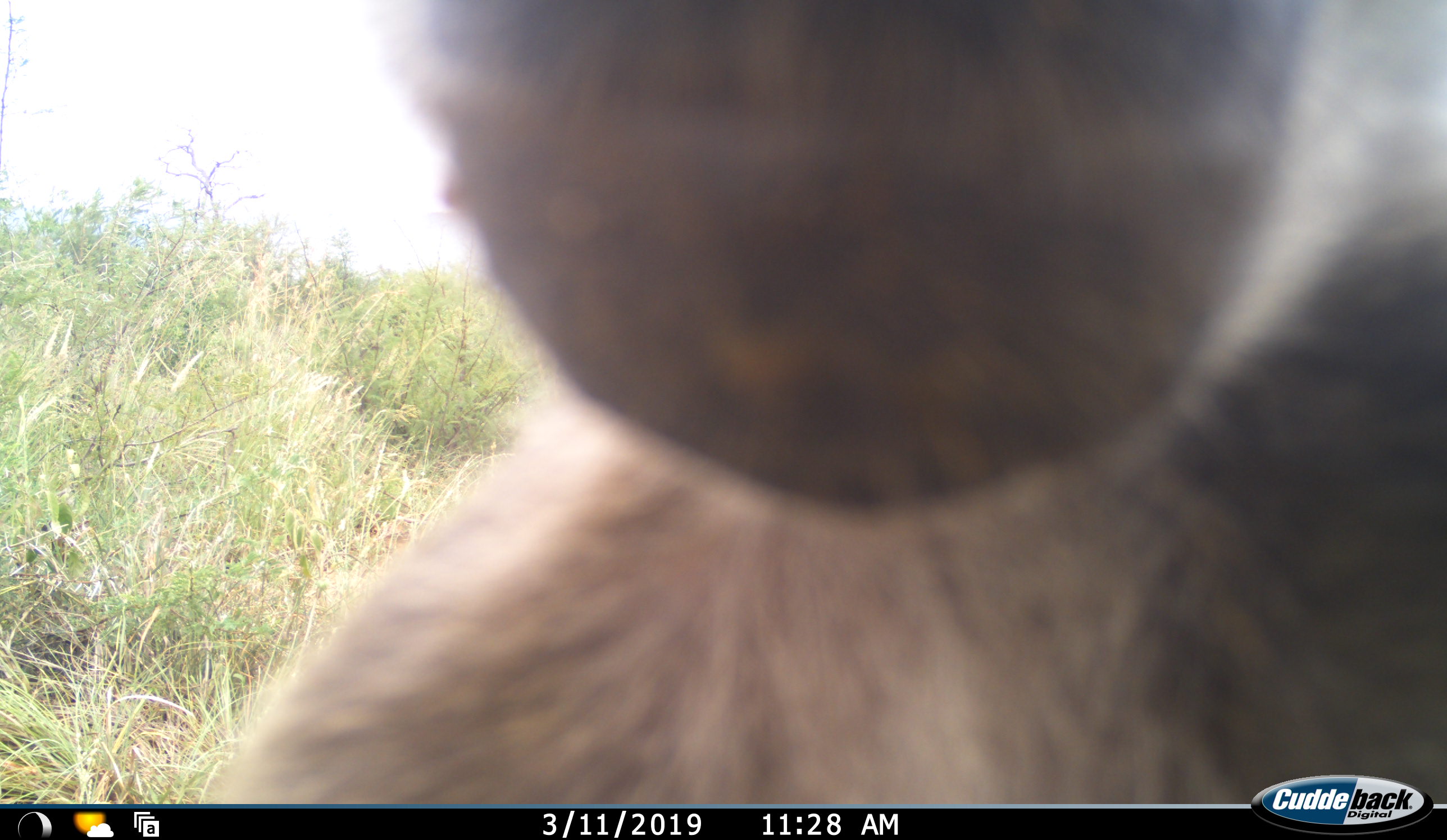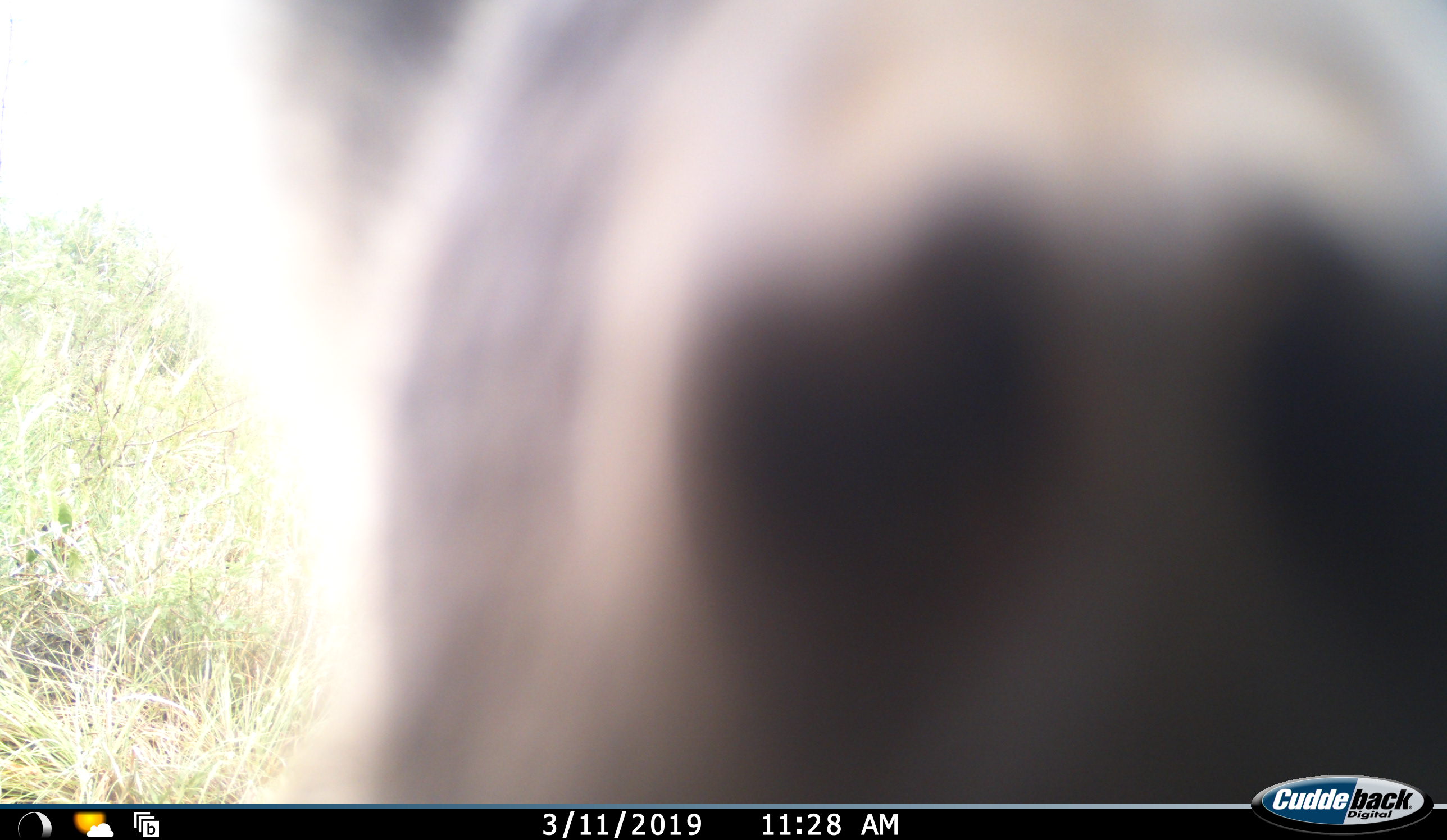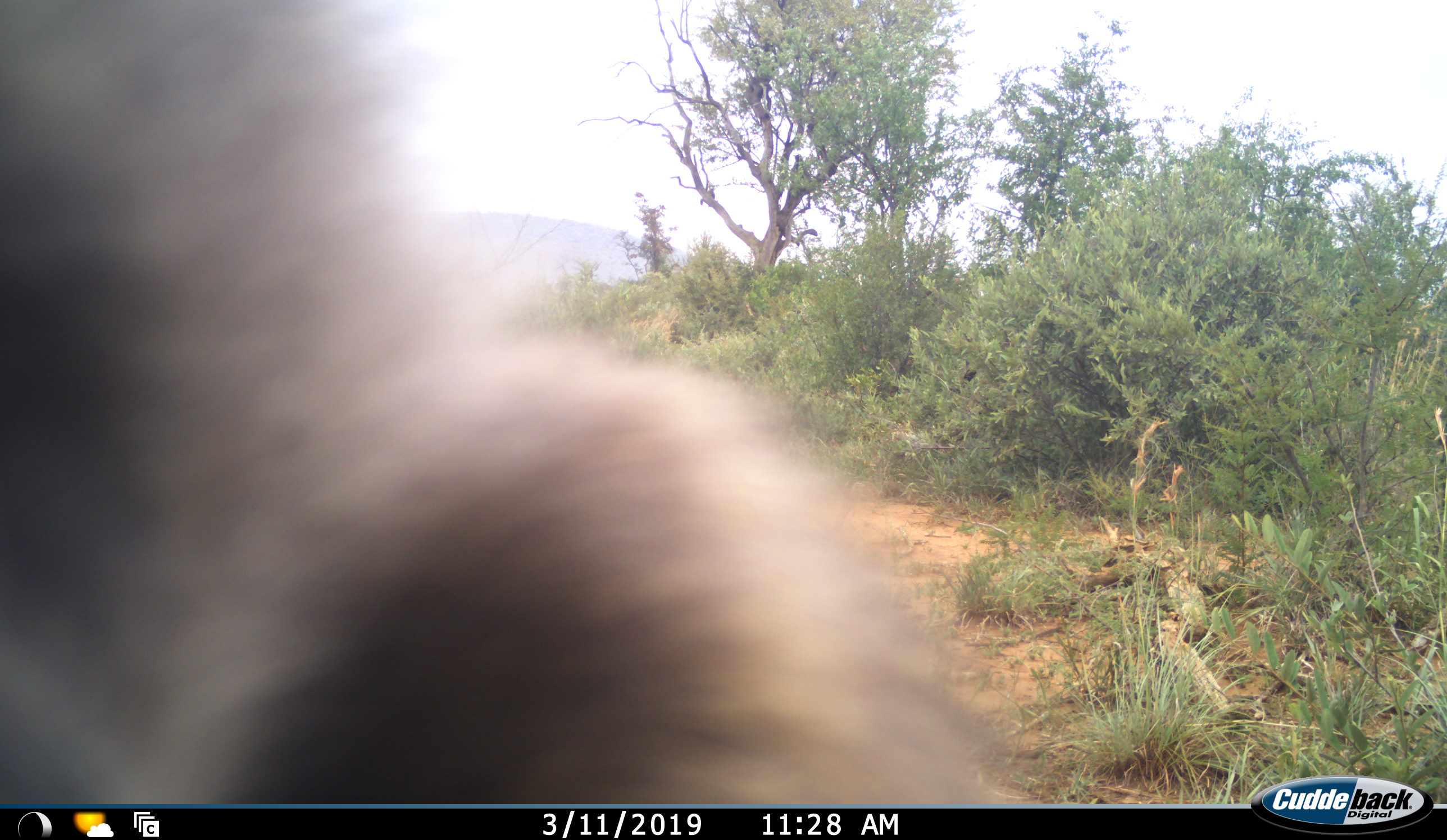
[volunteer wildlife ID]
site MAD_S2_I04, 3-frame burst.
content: unidentified animal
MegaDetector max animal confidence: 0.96